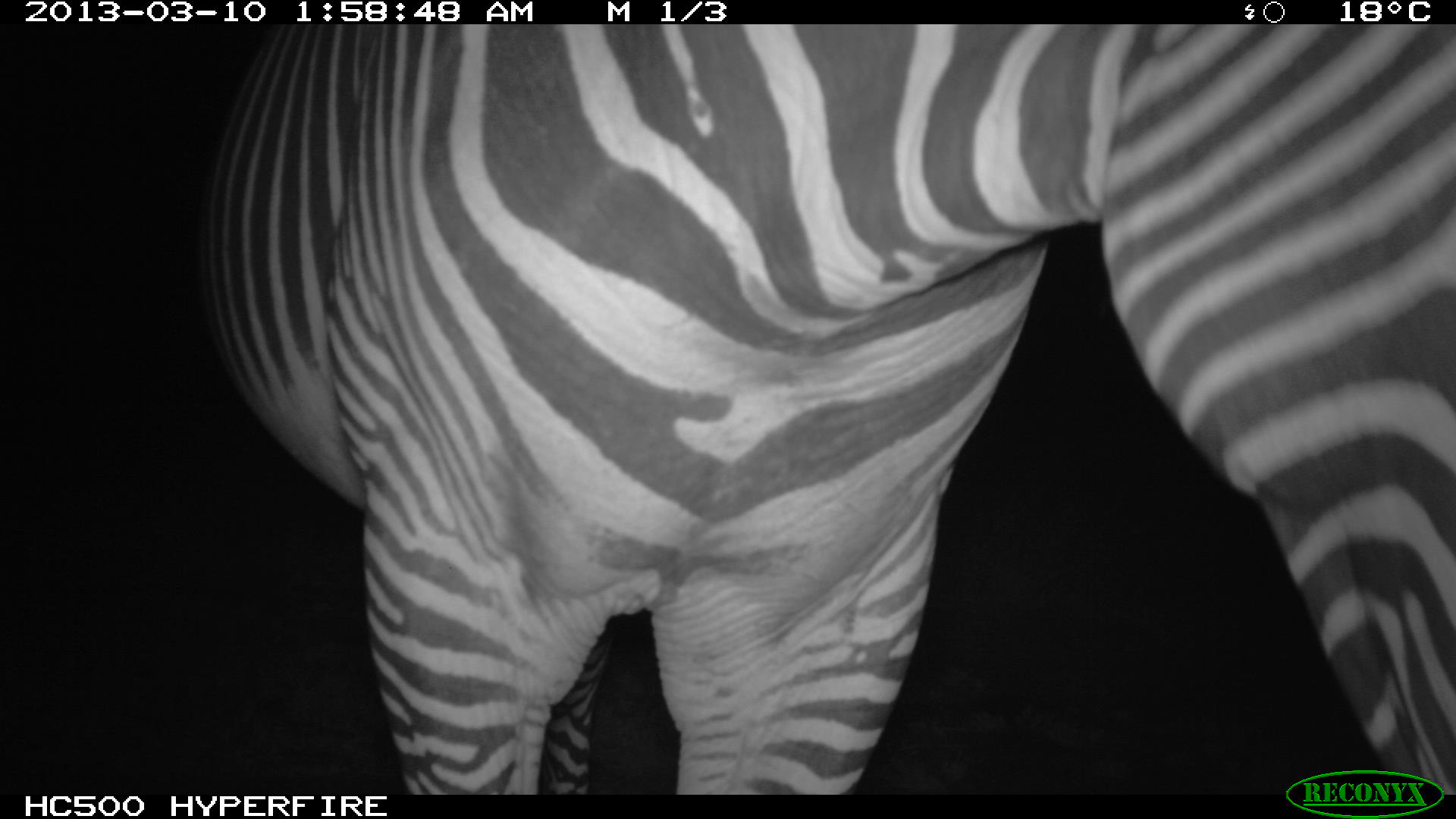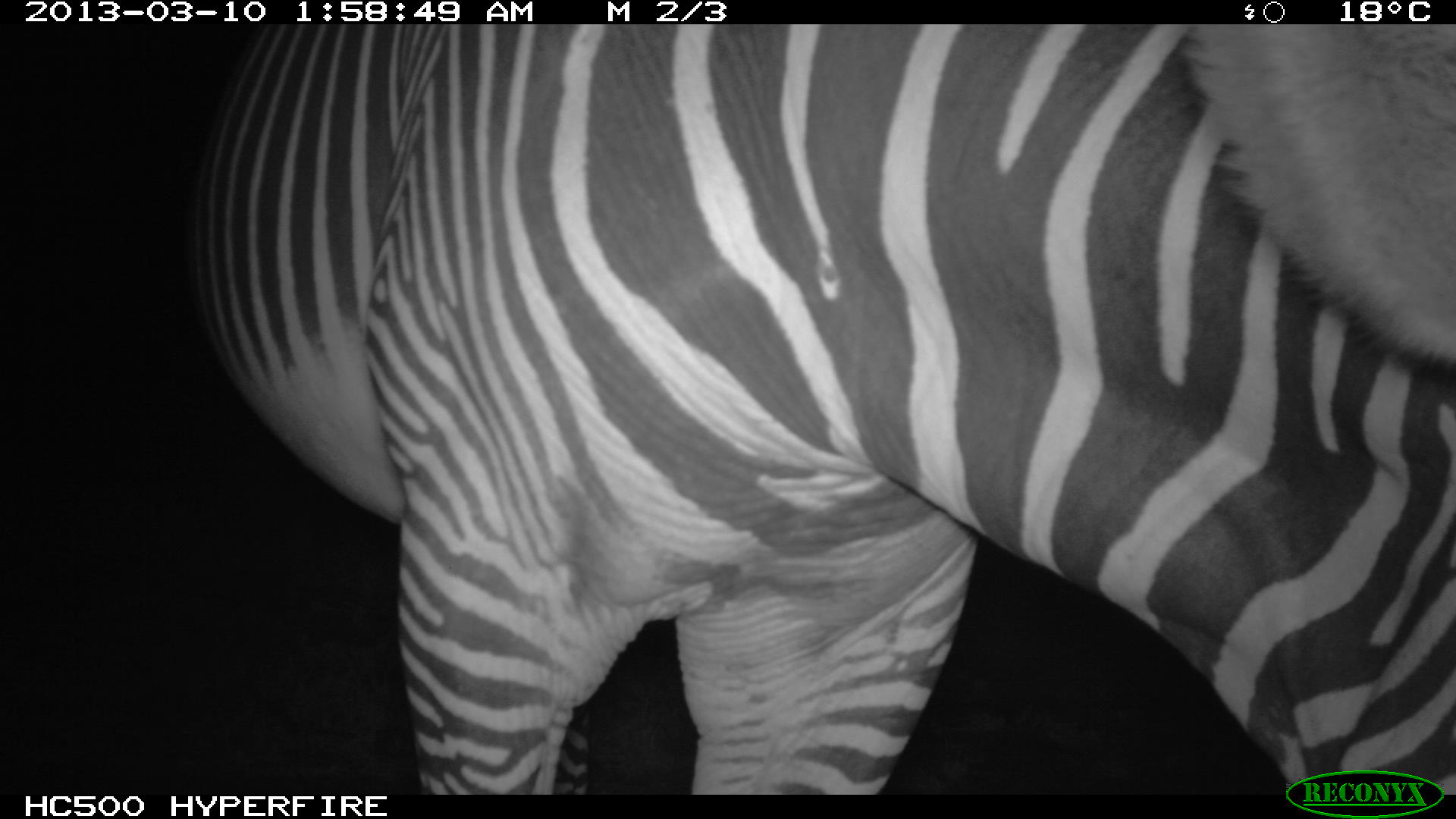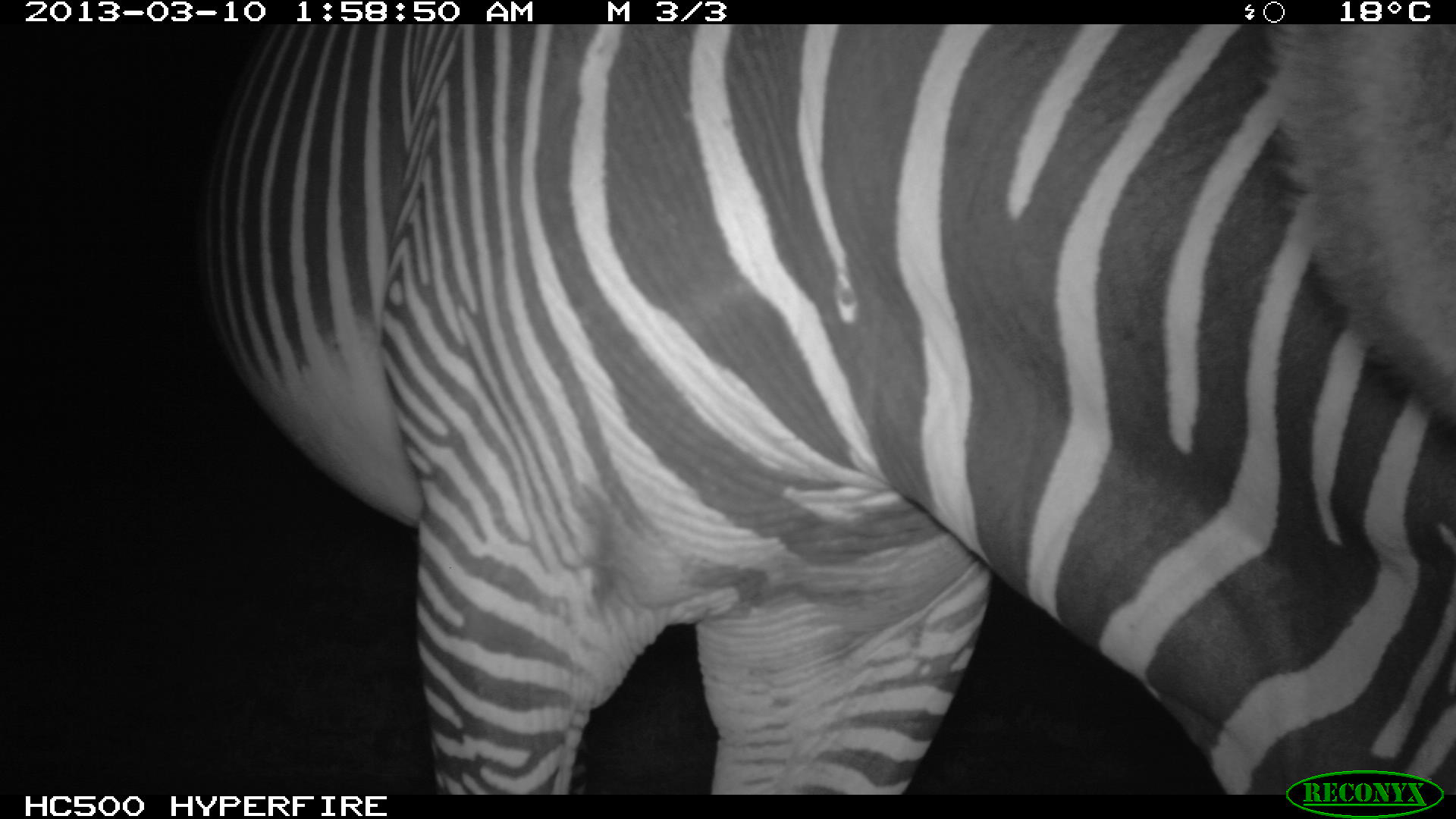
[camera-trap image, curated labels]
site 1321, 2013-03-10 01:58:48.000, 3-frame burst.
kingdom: Animalia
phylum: Chordata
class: Mammalia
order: Perissodactyla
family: Equidae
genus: Equus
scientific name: Equus grevyi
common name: grévy's zebra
Equus grevyi (grévy's zebra), count 1.